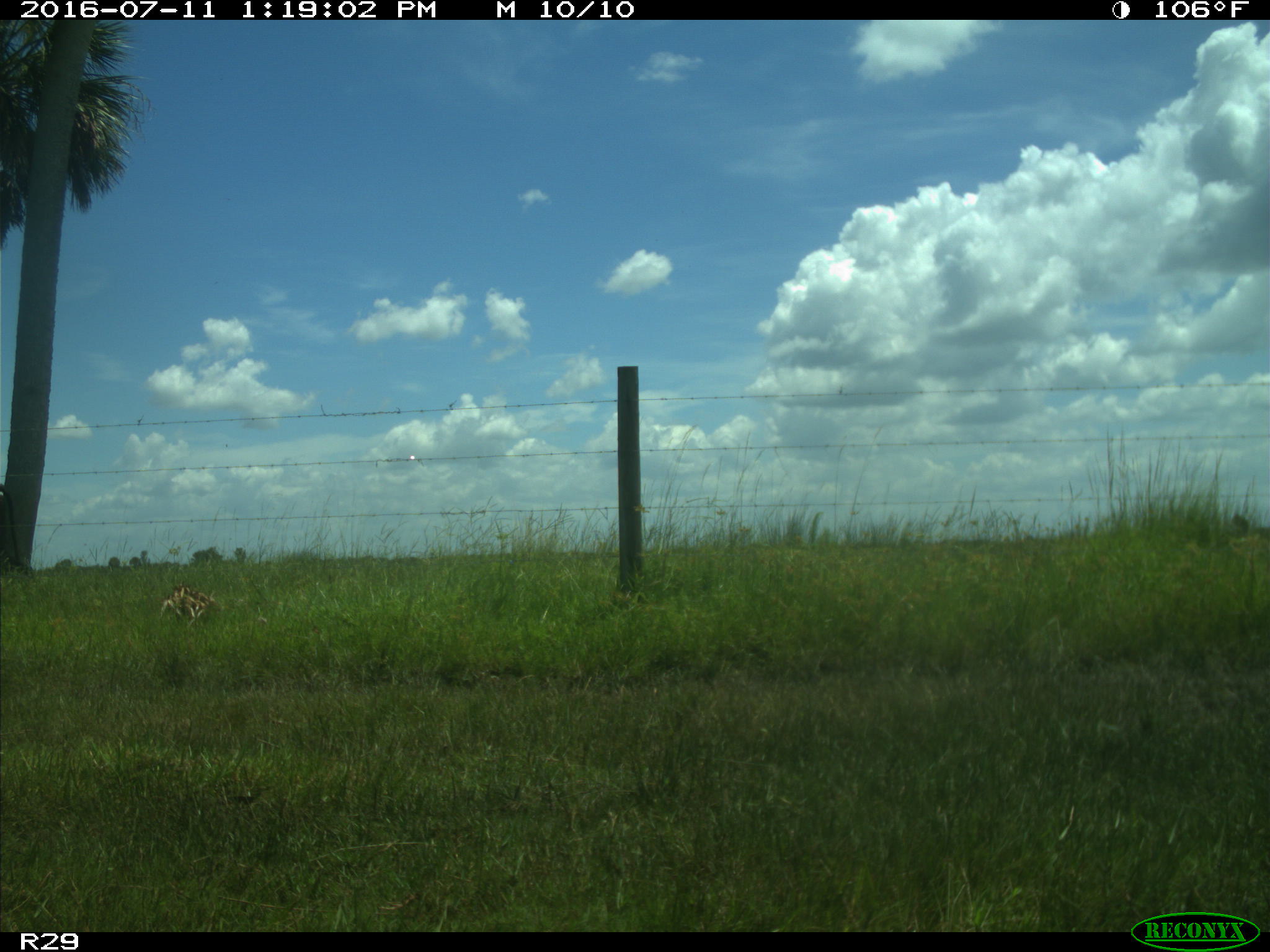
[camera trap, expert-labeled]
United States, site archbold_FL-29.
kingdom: Animalia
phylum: Chordata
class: Mammalia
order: Artiodactyla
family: Bovidae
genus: Bos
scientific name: Bos taurus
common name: domestic cow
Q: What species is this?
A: Bos taurus (domestic cow).